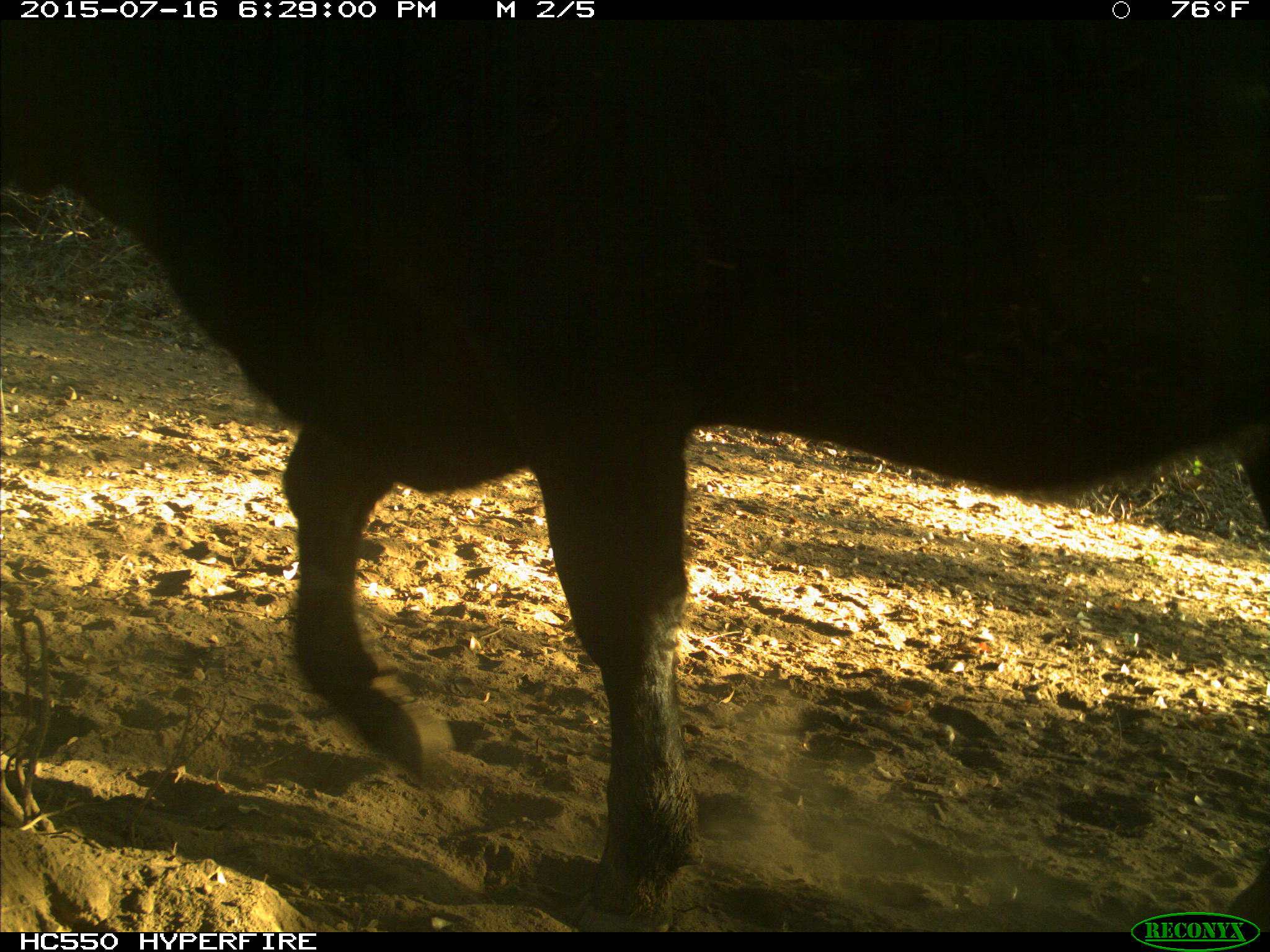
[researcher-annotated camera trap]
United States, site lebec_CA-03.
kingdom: Animalia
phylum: Chordata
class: Mammalia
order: Artiodactyla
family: Bovidae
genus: Bos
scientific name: Bos taurus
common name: domestic cow